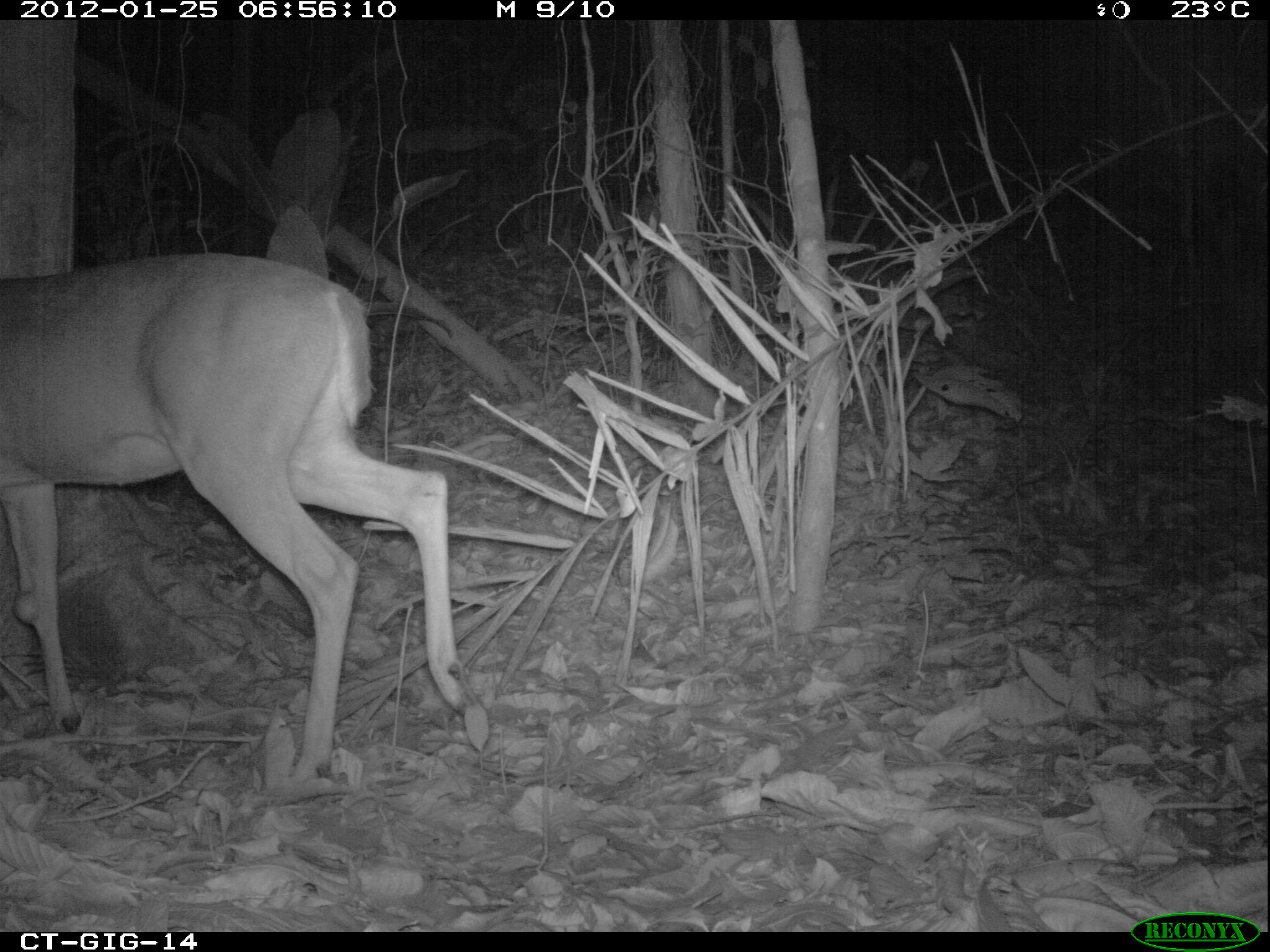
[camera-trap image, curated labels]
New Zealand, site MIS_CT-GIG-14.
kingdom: Animalia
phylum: Chordata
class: Mammalia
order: Artiodactyla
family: Cervidae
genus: Odocoileus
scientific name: Odocoileus virginianus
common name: white-tailed deer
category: white tailed deer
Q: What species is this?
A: White tailed deer (white-tailed deer) (Odocoileus virginianus).